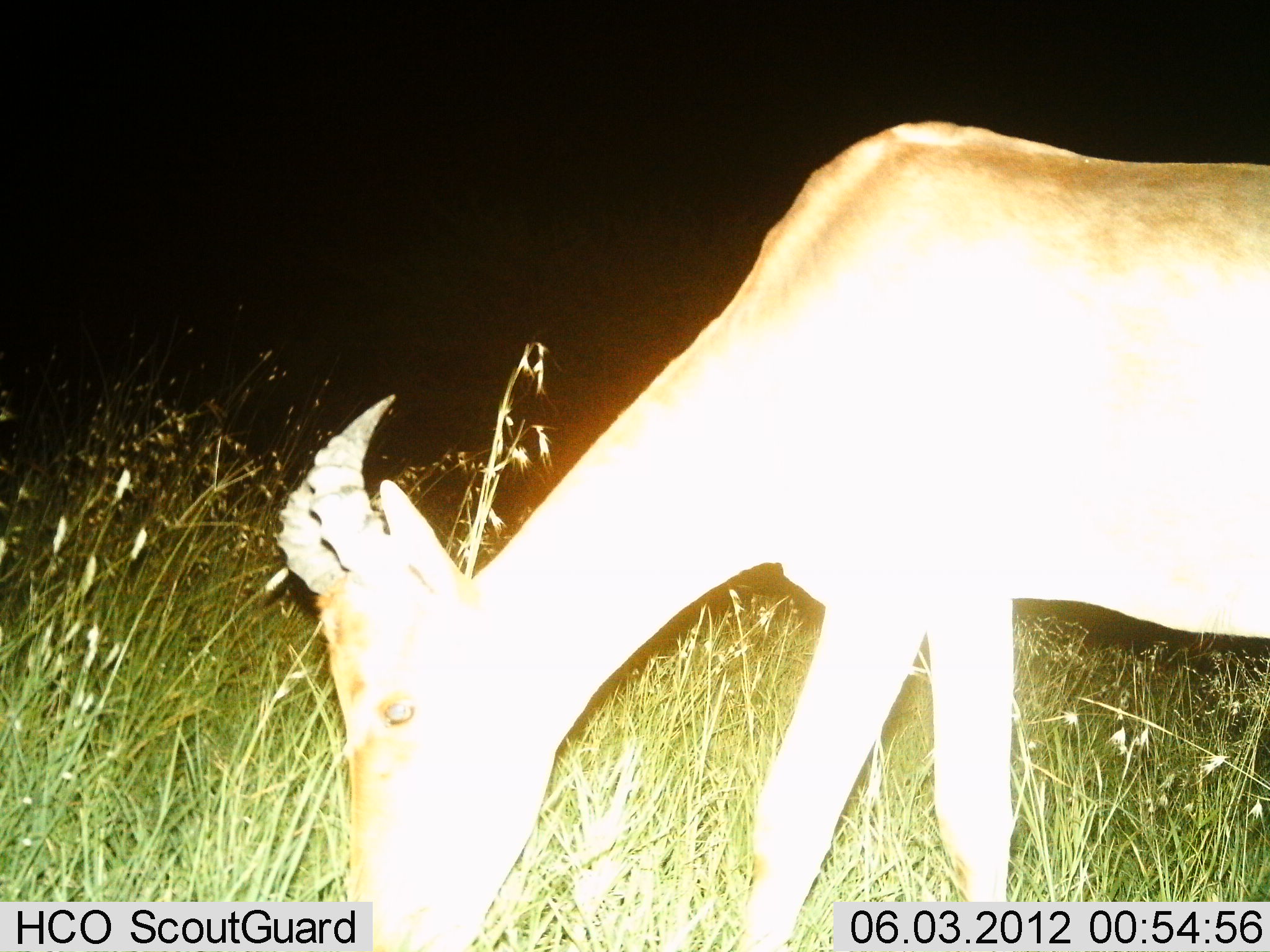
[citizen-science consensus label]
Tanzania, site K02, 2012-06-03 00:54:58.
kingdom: Animalia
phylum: Chordata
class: Mammalia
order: Artiodactyla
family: Bovidae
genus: Alcelaphus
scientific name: Alcelaphus buselaphus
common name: hartebeest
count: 1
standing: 10%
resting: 0%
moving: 10%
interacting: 0%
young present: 10%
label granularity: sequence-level